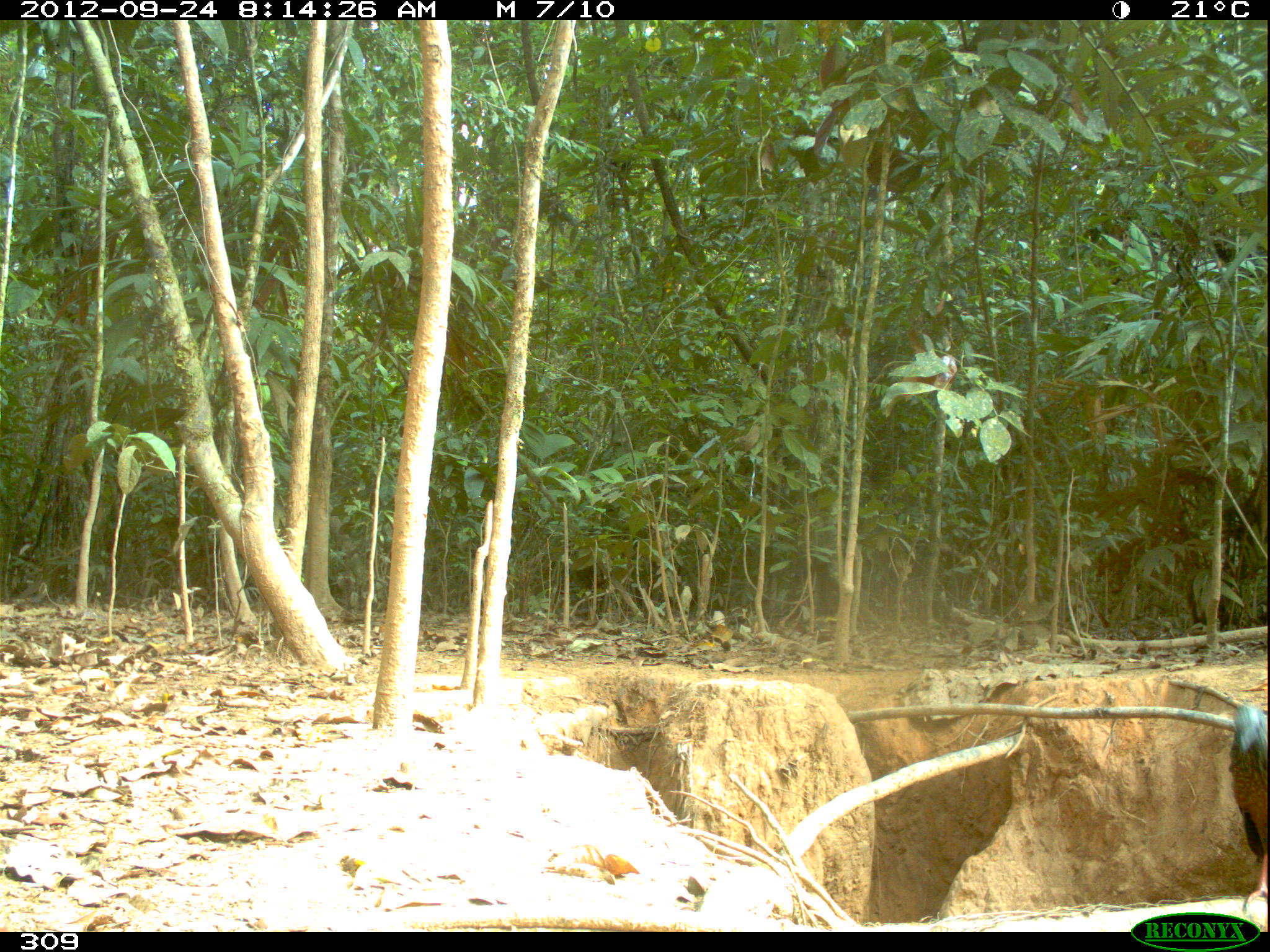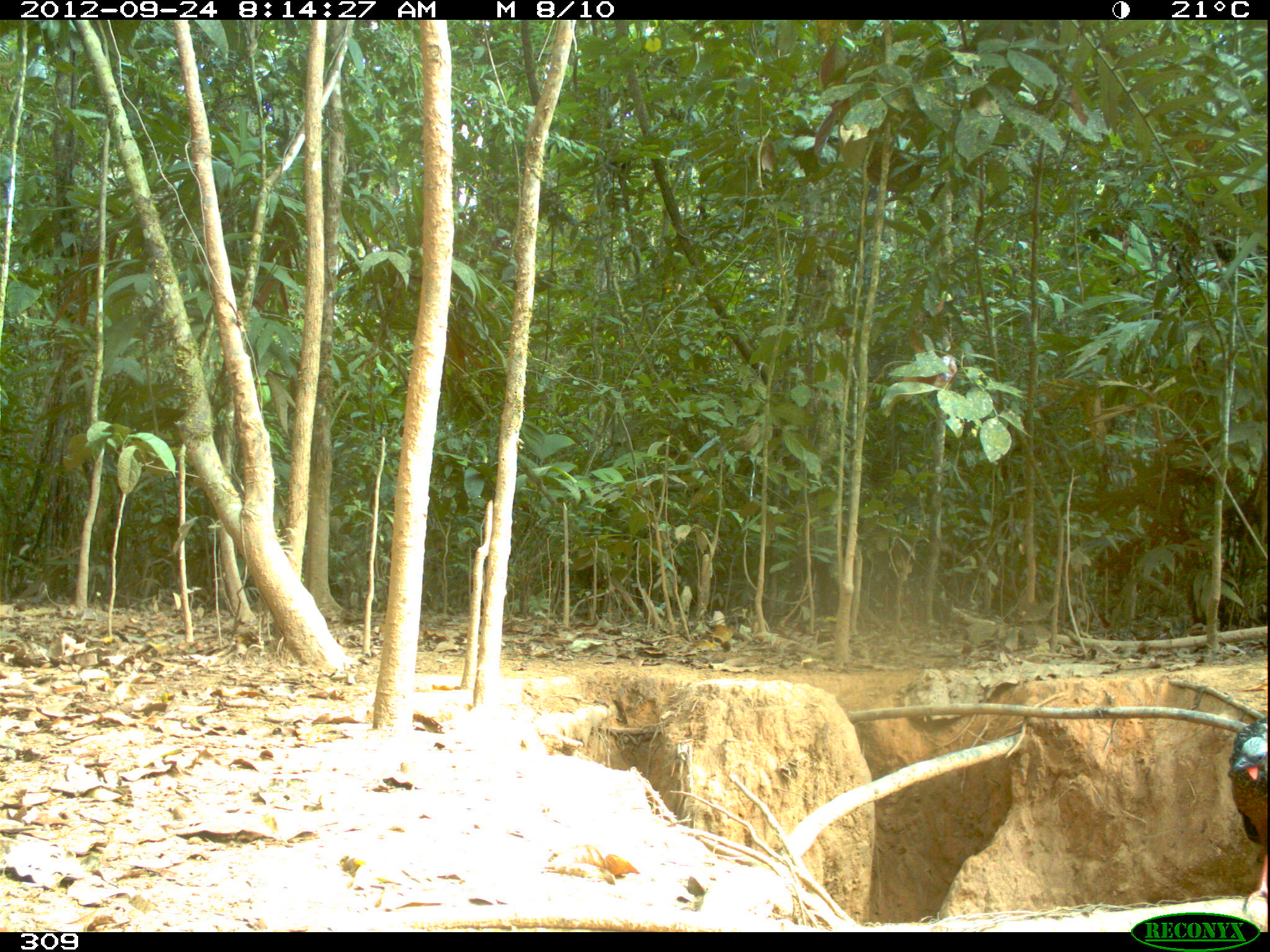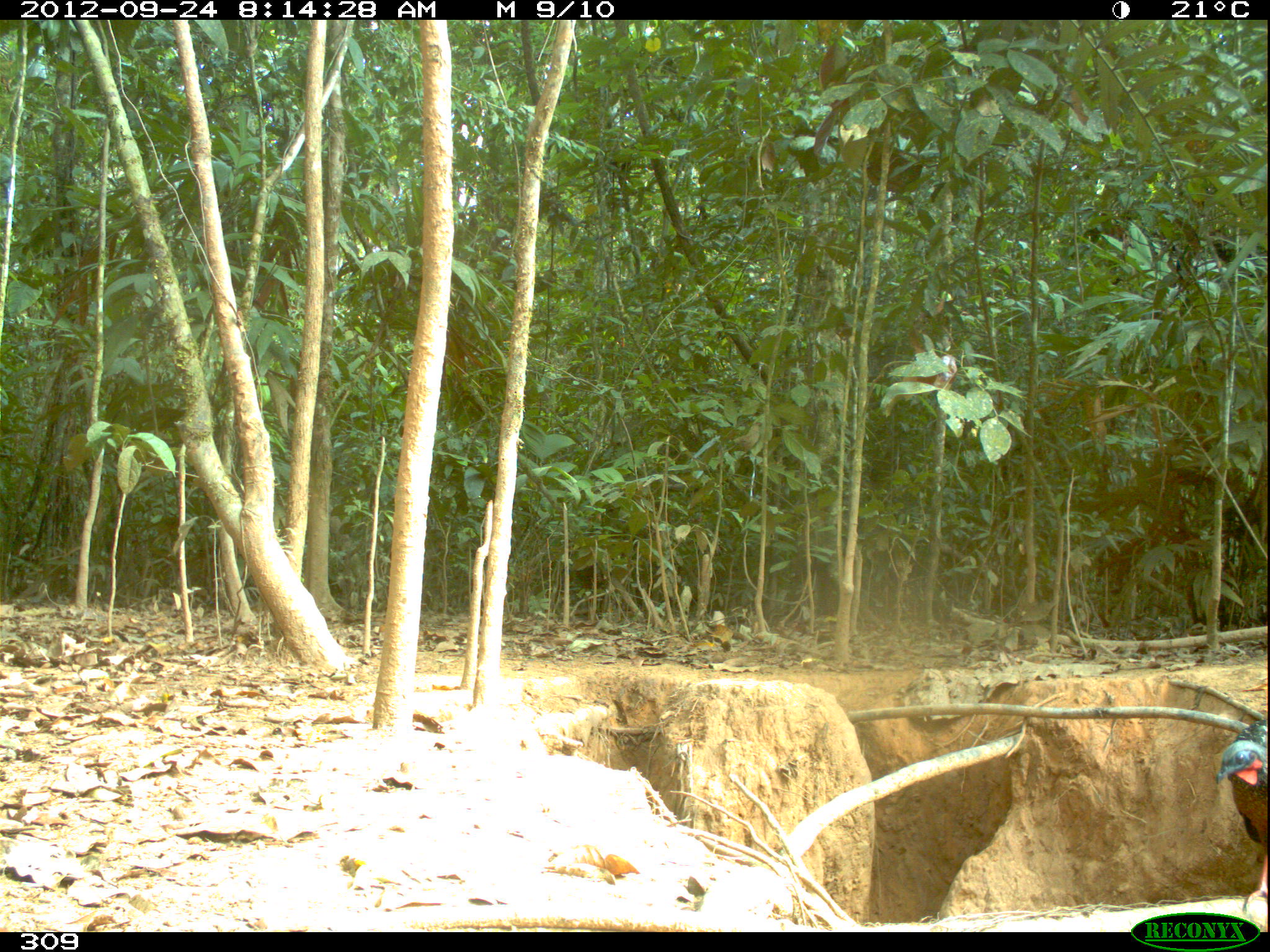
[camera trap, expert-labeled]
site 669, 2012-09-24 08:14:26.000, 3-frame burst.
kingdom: Animalia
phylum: Chordata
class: Aves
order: Galliformes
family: Cracidae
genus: Penelope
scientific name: Penelope jacquacu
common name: spix's guan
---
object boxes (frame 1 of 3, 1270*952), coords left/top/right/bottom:
penelope jacquacu: 1227/705/1266/912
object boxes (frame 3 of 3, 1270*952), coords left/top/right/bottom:
penelope jacquacu: 1214/719/1267/912